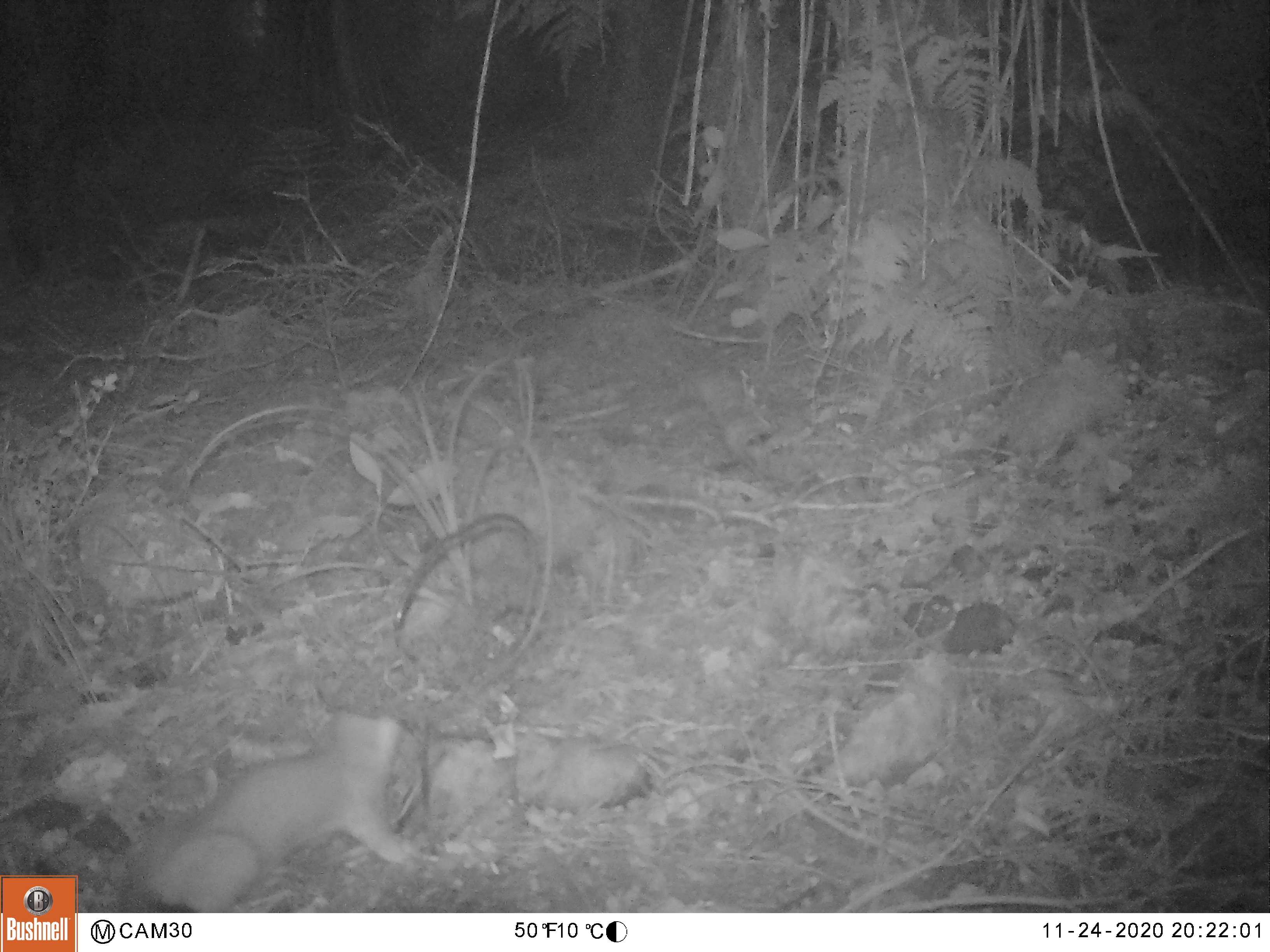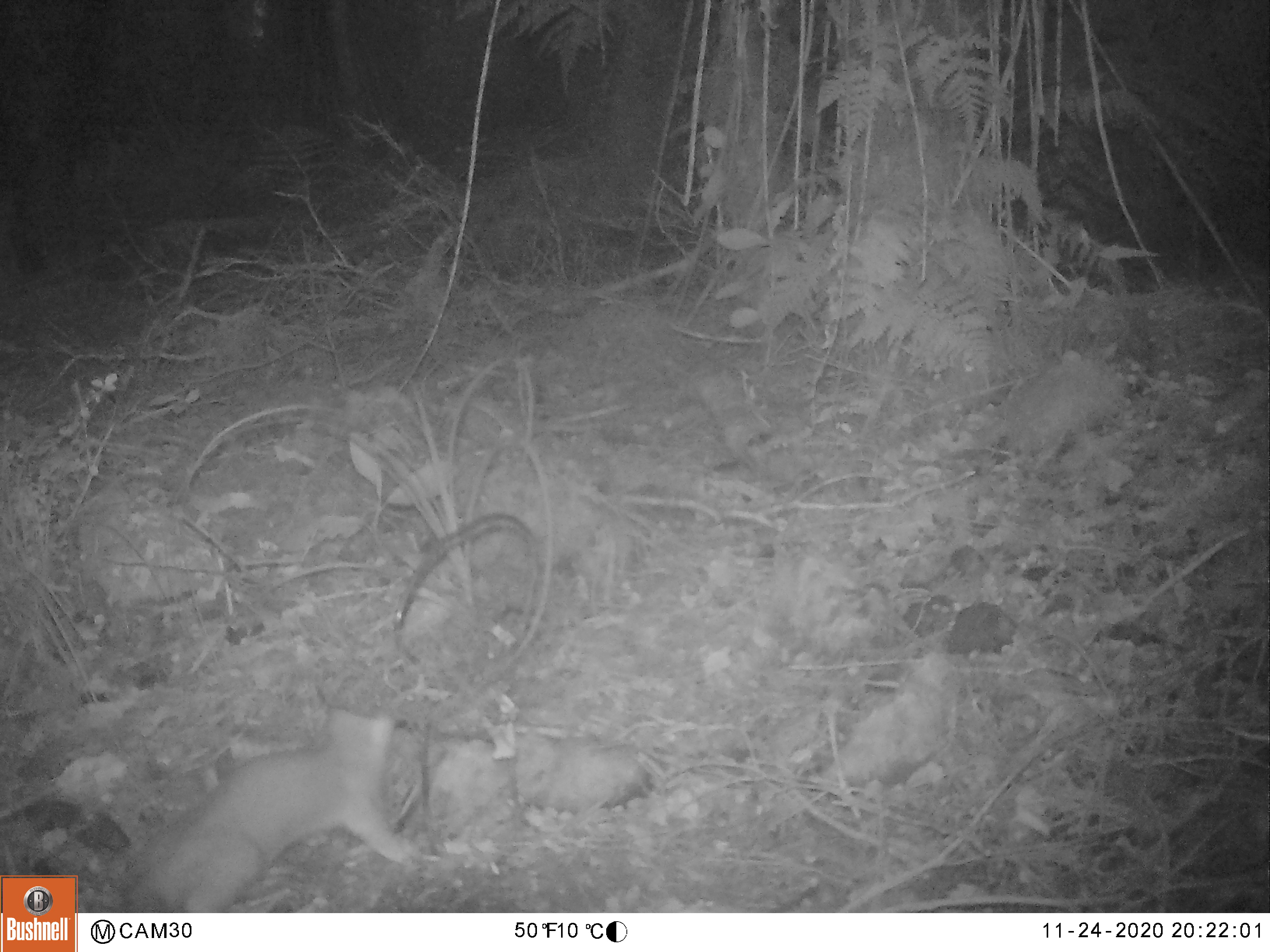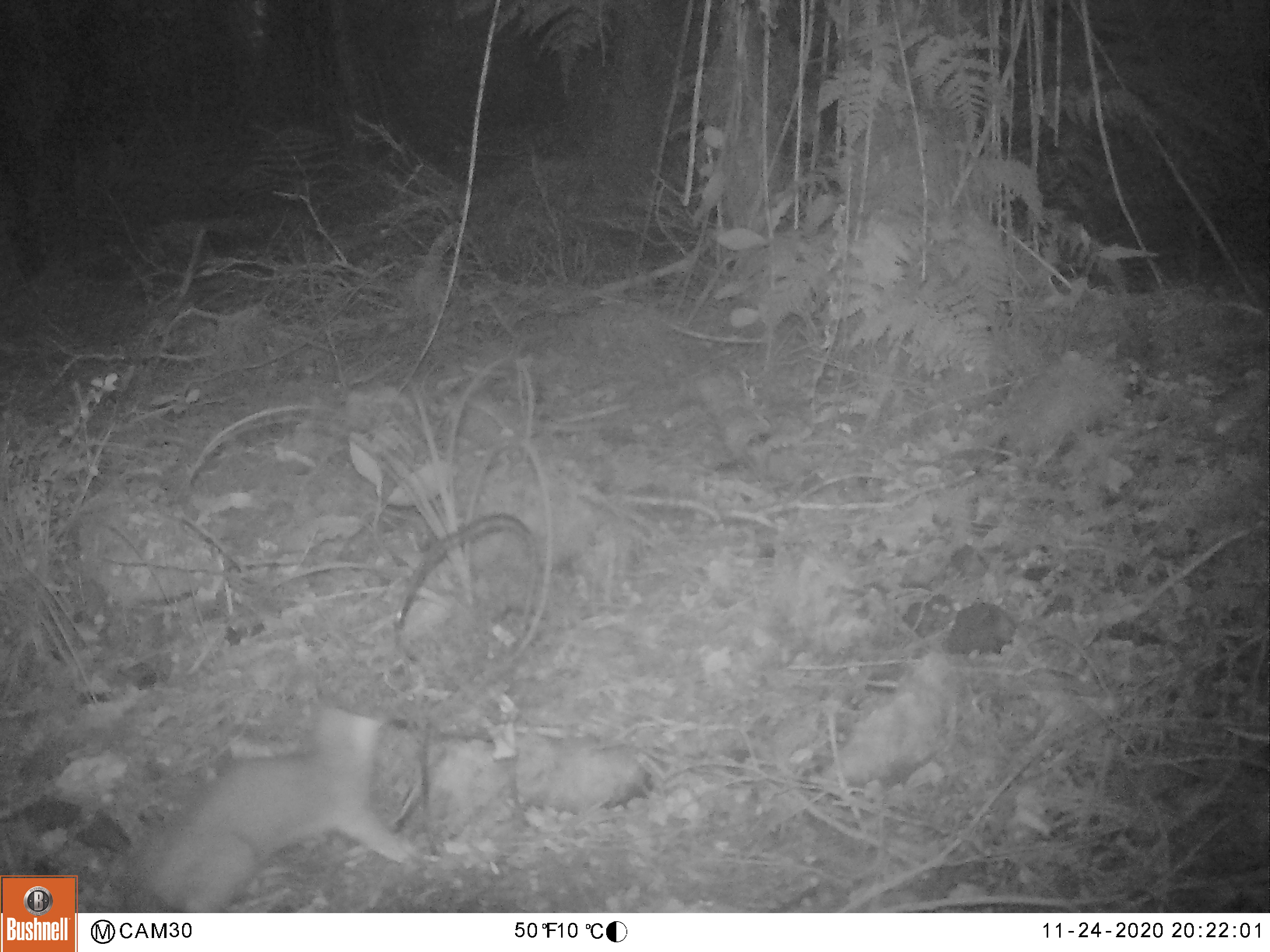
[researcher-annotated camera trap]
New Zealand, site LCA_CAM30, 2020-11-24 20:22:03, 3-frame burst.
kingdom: Animalia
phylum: Chordata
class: Mammalia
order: Carnivora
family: Mustelidae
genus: Mustela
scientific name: Mustela erminea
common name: stoat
Stoat (Mustela erminea).